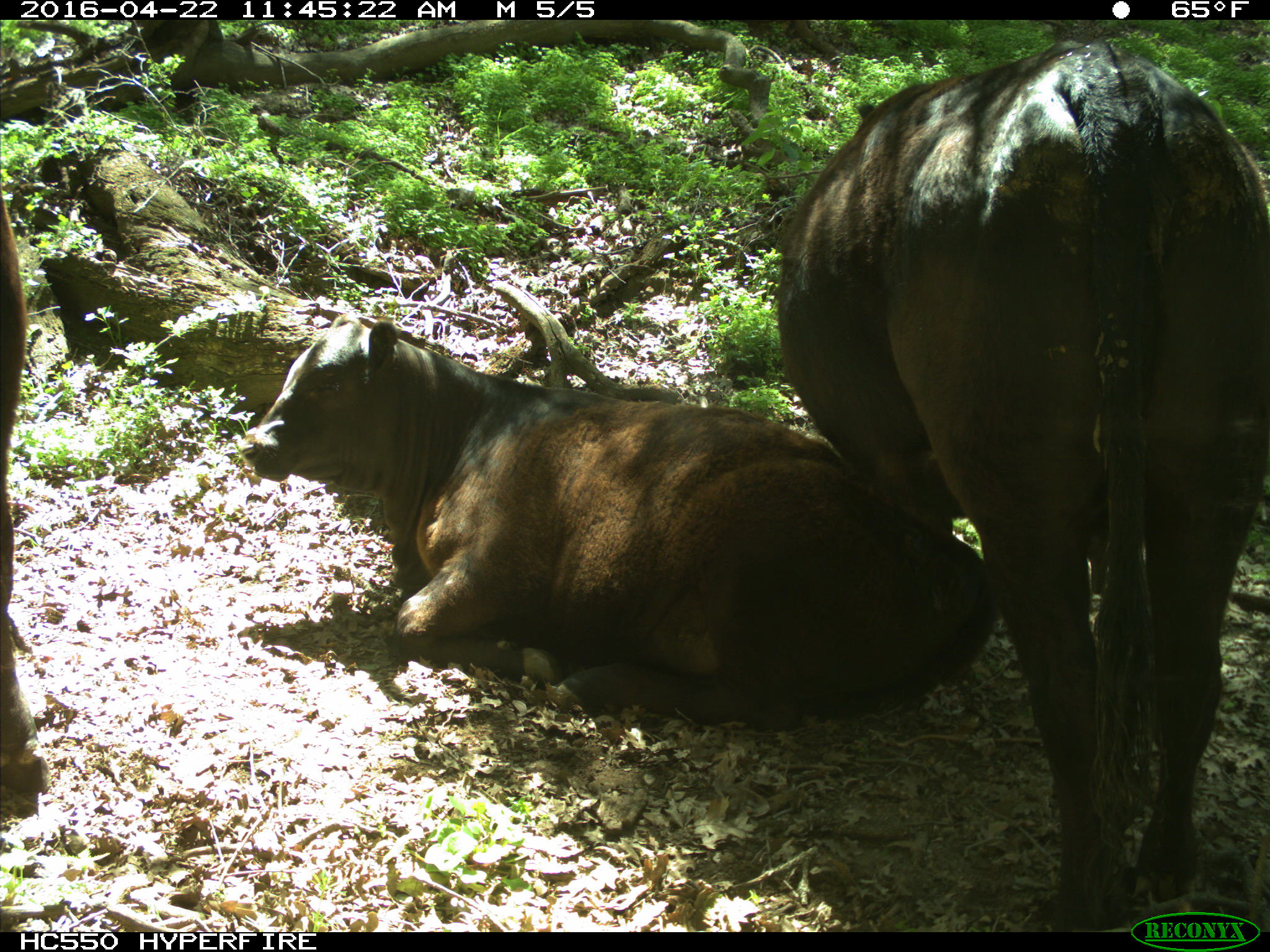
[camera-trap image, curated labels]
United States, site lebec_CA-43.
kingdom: Animalia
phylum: Chordata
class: Mammalia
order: Artiodactyla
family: Bovidae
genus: Bos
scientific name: Bos taurus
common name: domestic cow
Bos taurus (domestic cow).